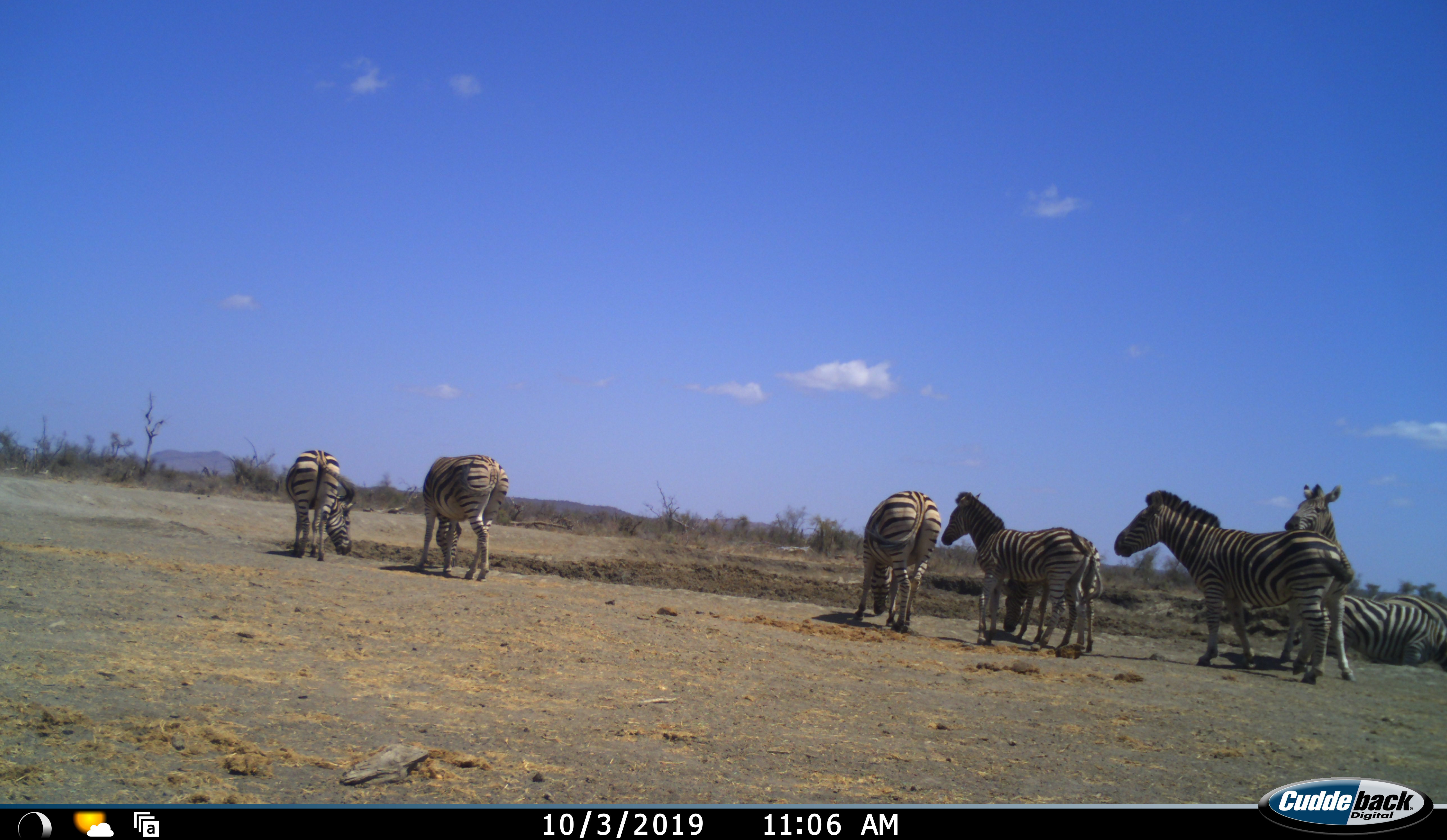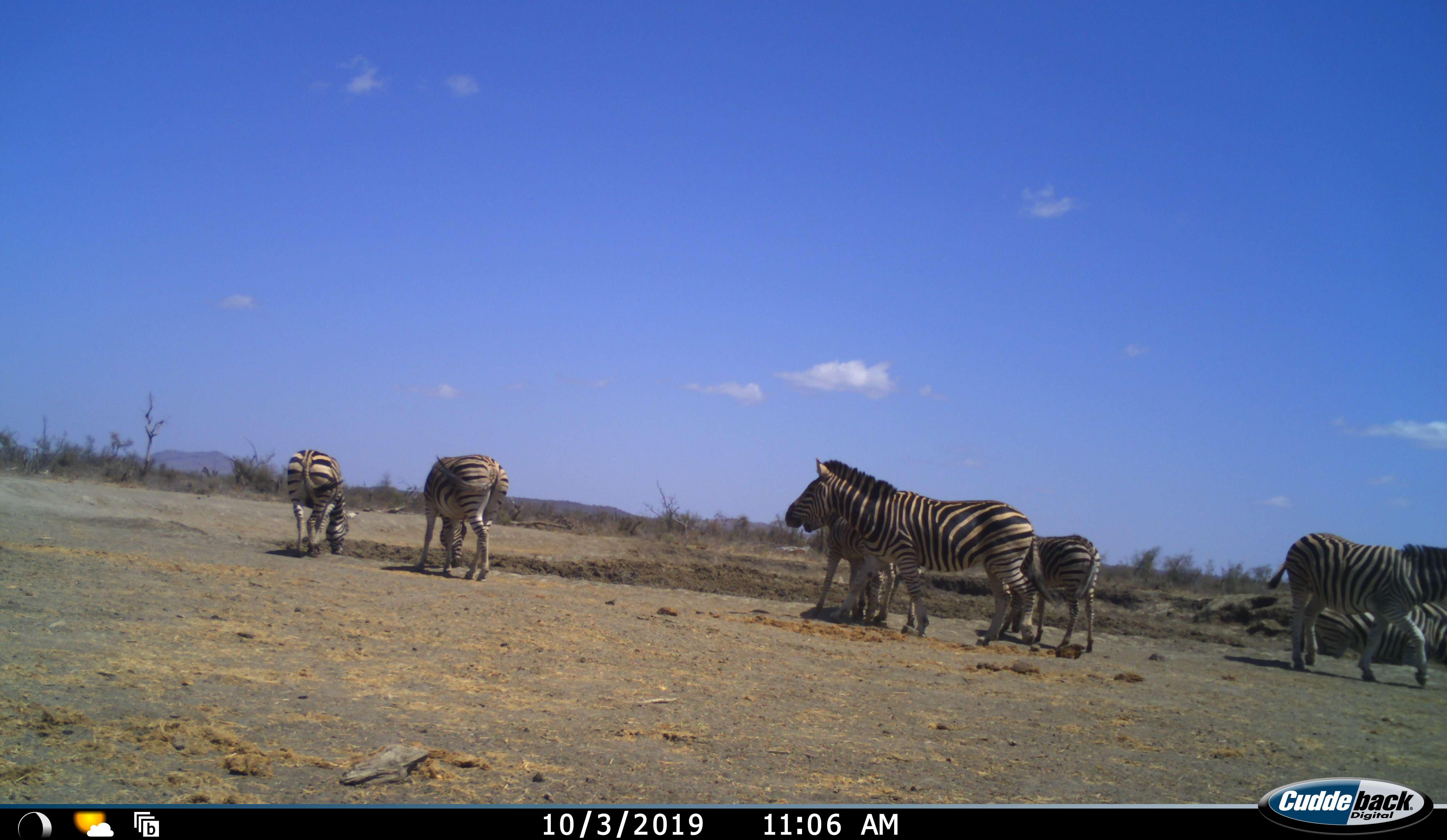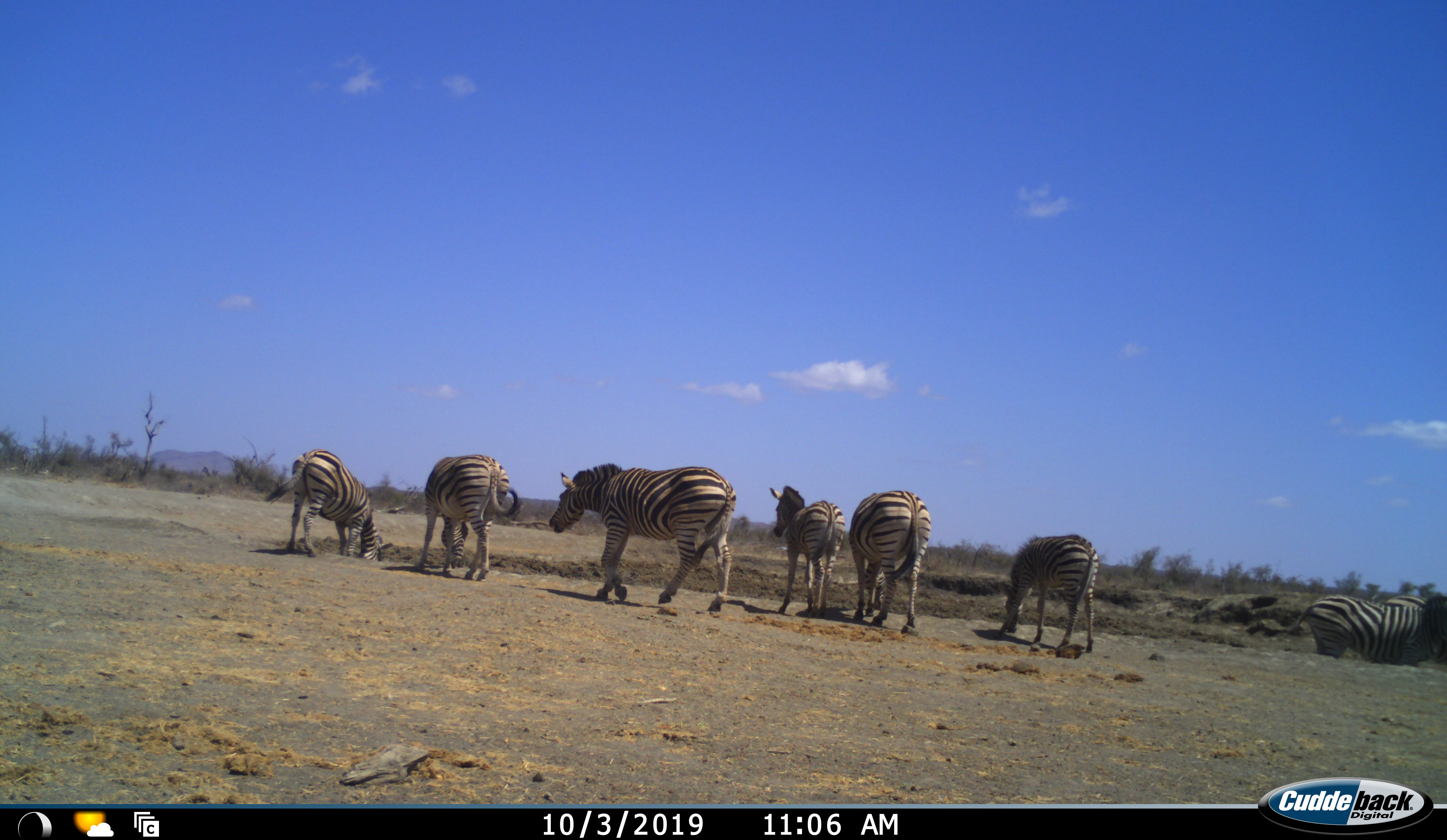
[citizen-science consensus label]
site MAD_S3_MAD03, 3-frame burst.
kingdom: Animalia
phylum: Chordata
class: Mammalia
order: Perissodactyla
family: Equidae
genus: Equus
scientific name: Equus quagga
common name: plains zebra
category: zebraplains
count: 8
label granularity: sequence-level